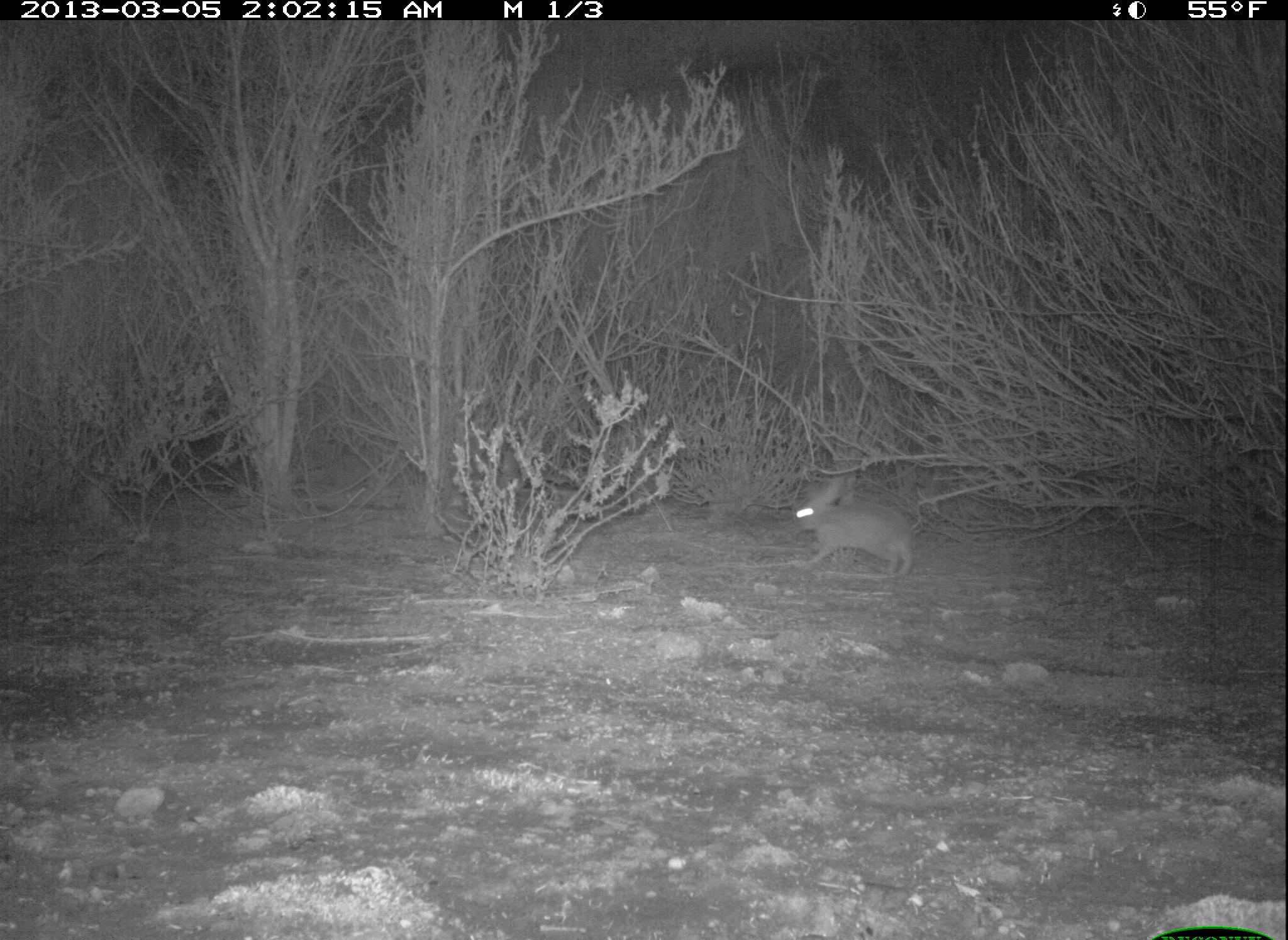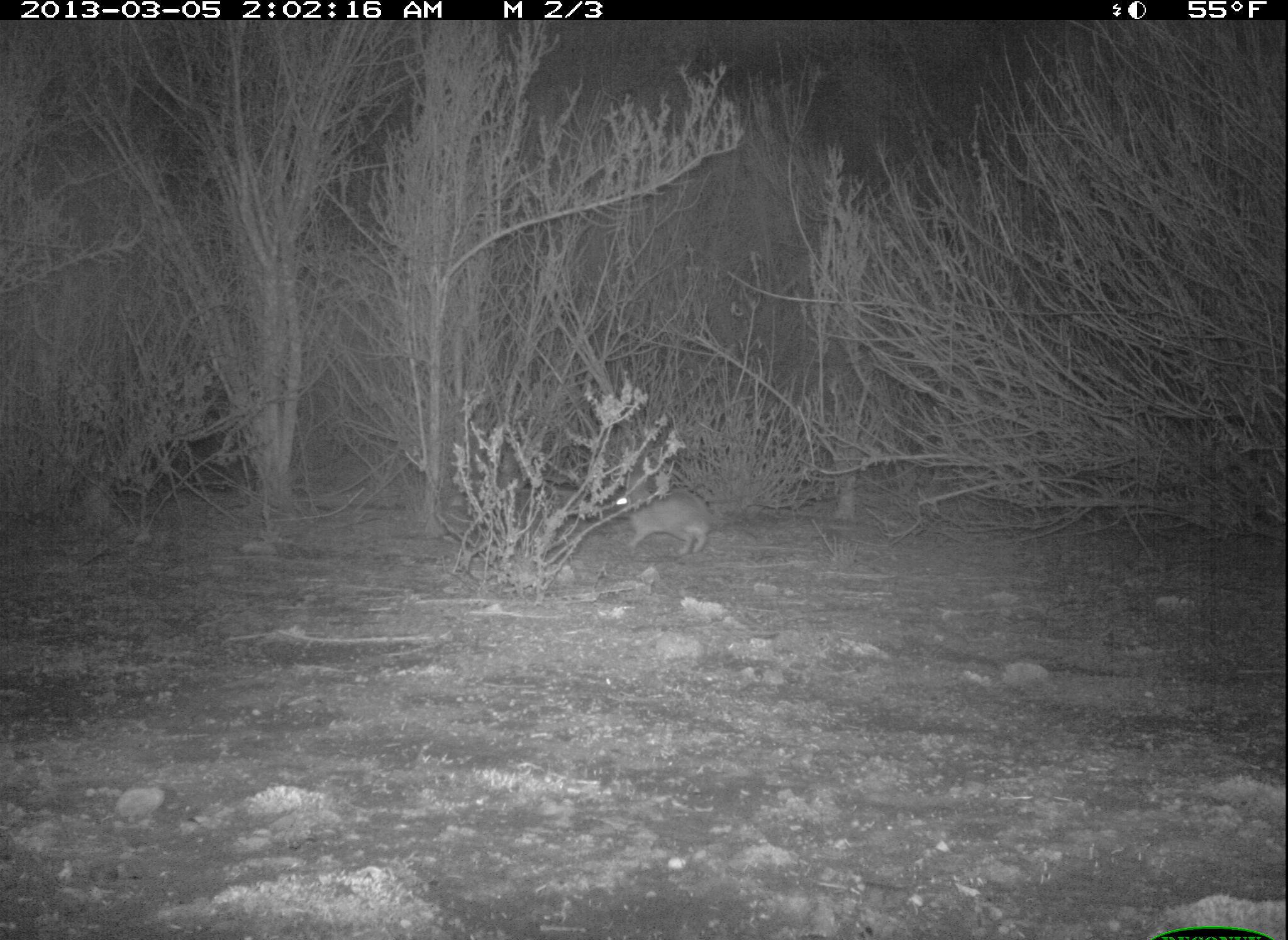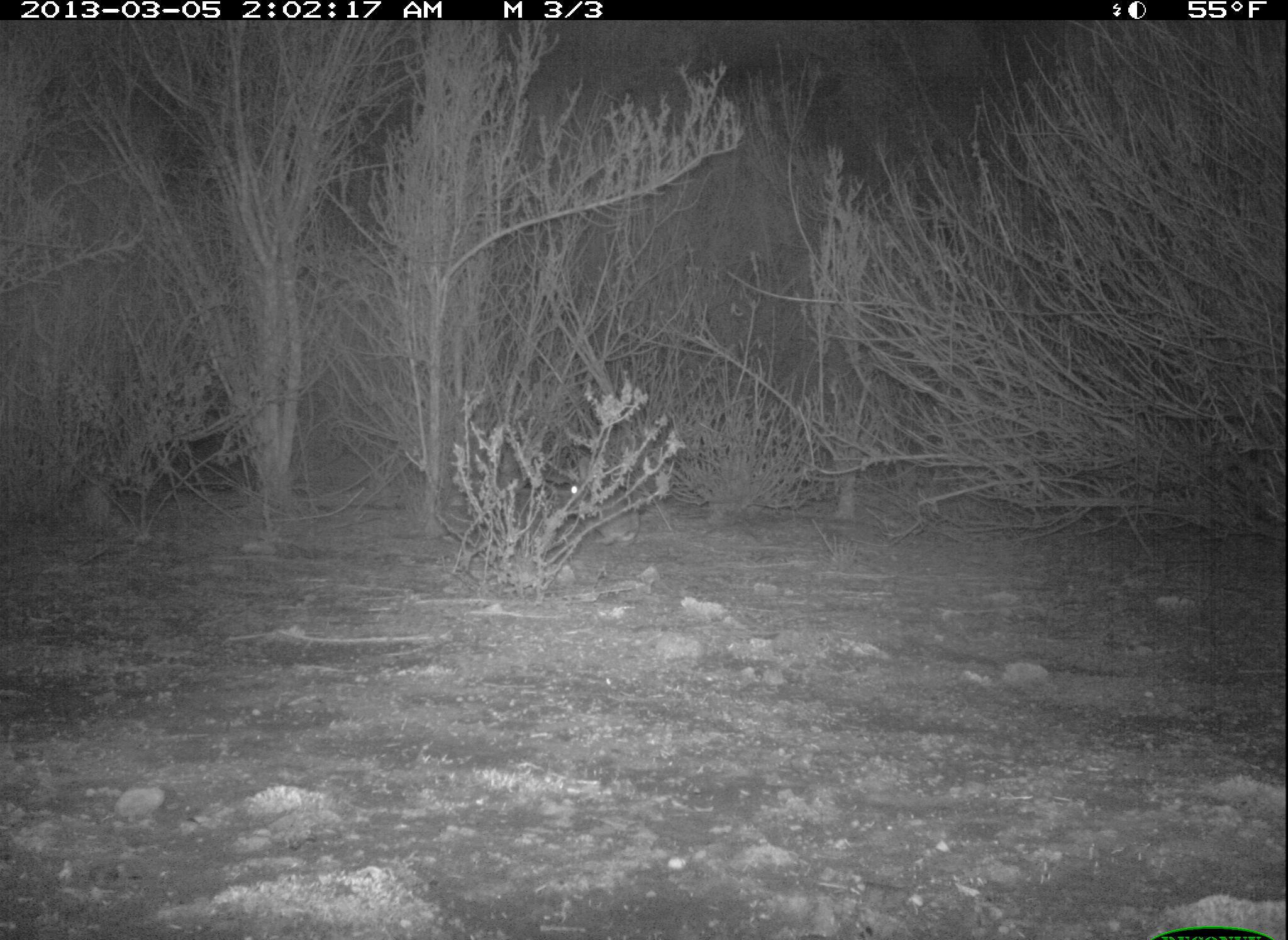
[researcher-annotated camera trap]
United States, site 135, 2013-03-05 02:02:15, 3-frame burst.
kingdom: Animalia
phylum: Chordata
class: Mammalia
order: Lagomorpha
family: Leporidae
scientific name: Leporidae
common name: rabbits and hares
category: rabbit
Rabbit (rabbits and hares) (Leporidae).